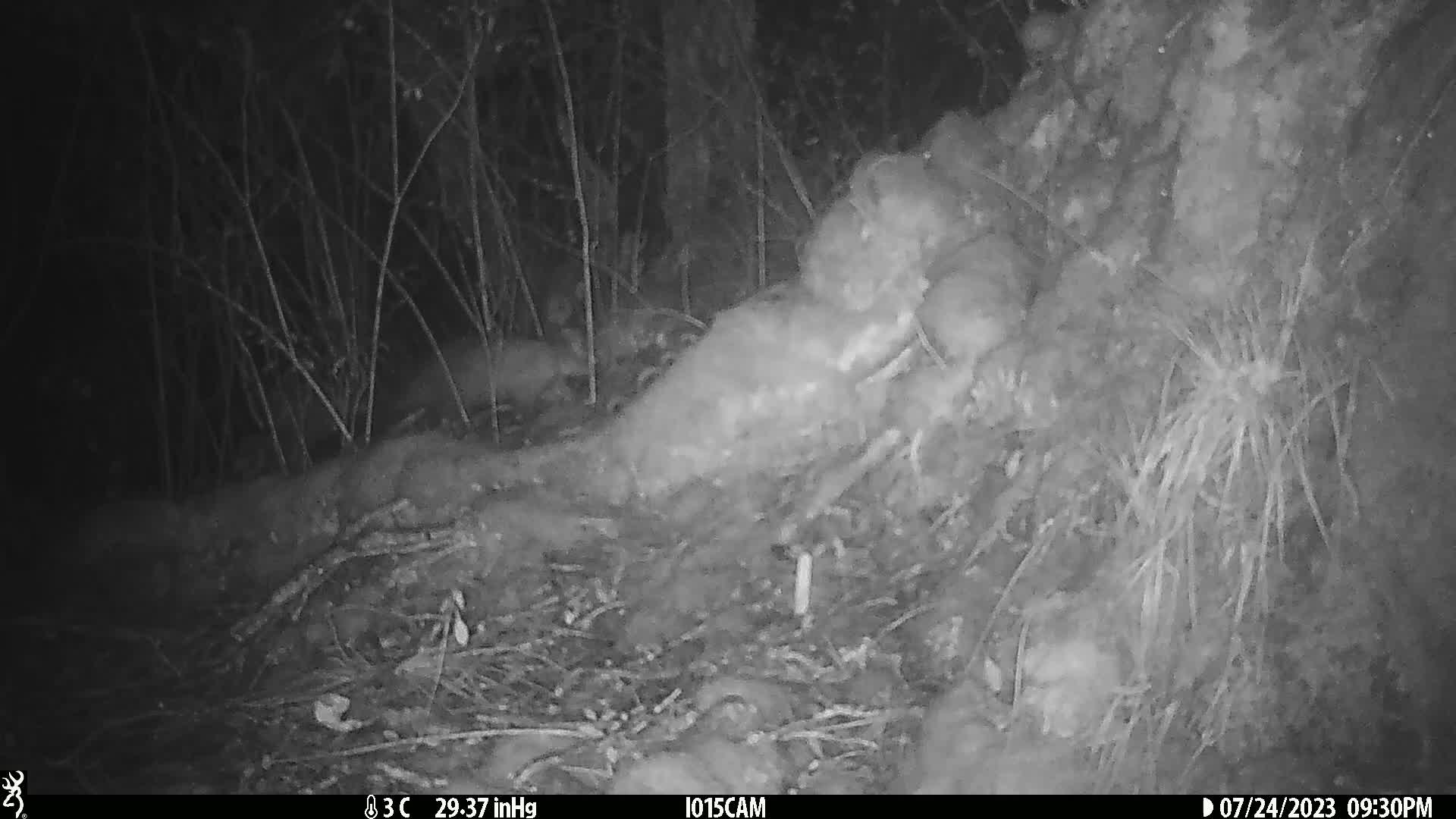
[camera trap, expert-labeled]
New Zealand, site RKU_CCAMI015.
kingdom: Animalia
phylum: Chordata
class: Mammalia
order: Diprotodontia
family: Phalangeridae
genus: Trichosurus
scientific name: Trichosurus vulpecula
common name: common brushtail possum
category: possum